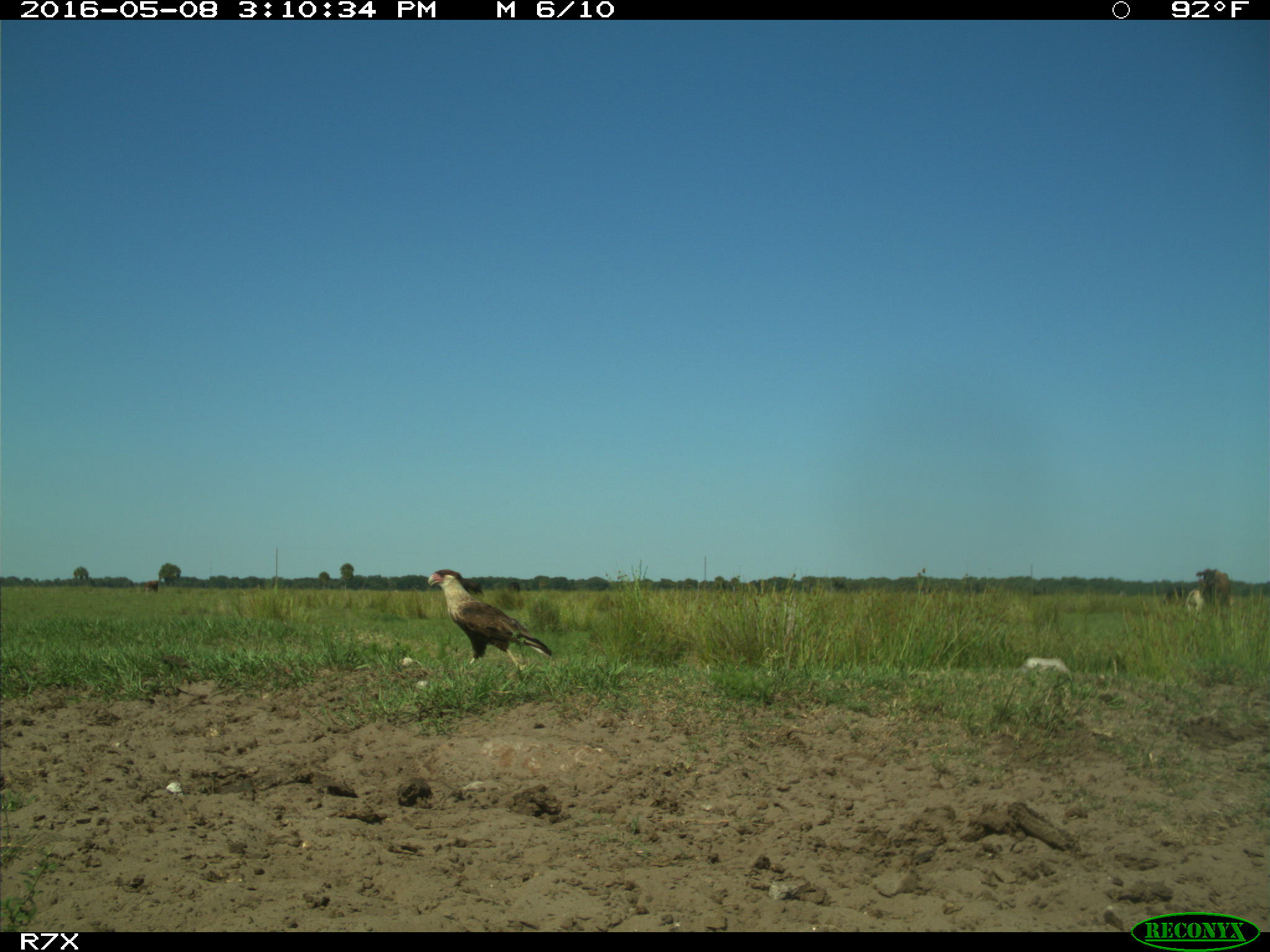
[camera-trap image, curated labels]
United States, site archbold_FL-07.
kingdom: Animalia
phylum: Chordata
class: Mammalia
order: Artiodactyla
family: Bovidae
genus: Bos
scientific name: Bos taurus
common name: domestic cow